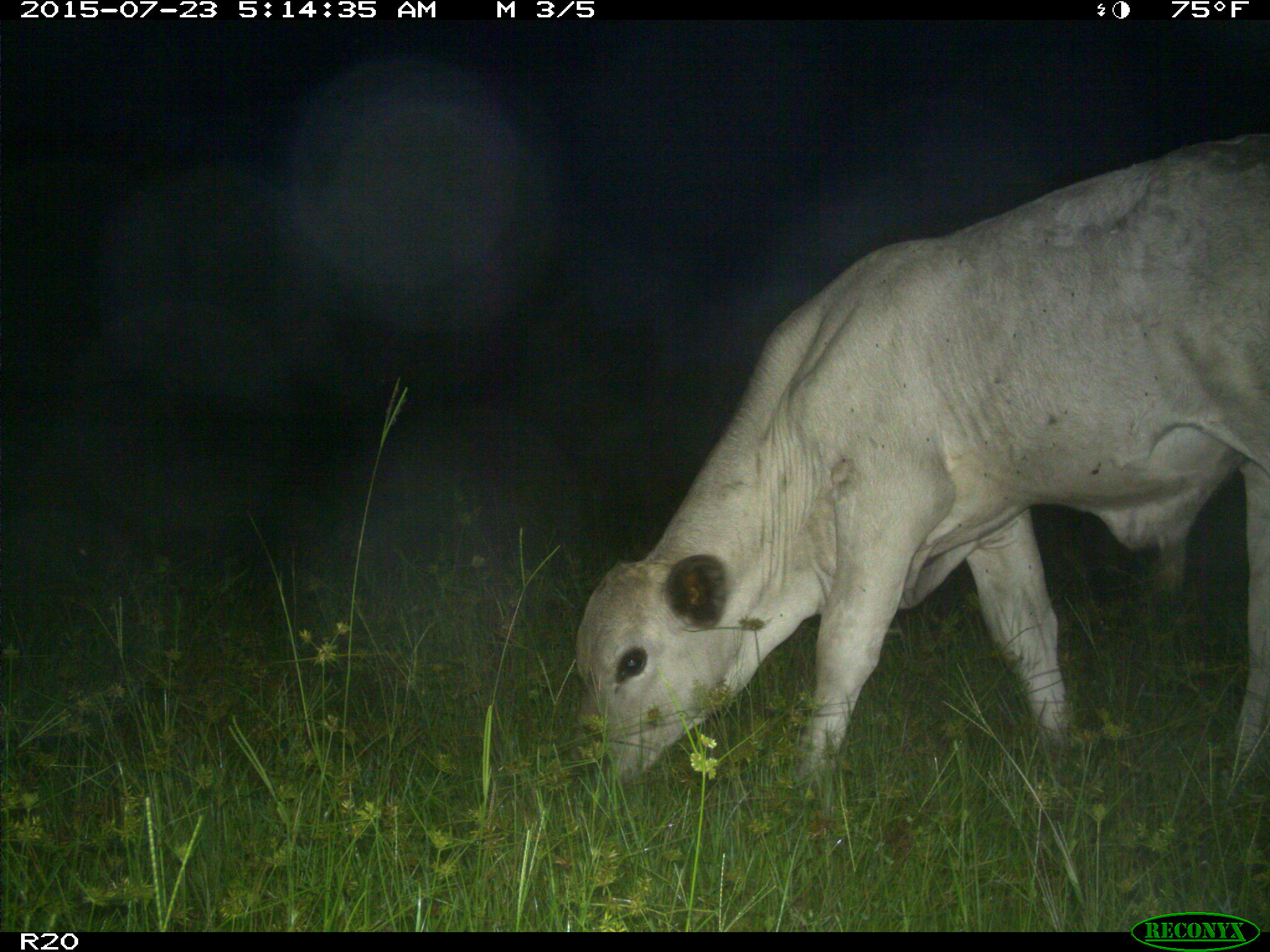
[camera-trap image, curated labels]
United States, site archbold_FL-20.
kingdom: Animalia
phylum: Chordata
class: Mammalia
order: Artiodactyla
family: Bovidae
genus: Bos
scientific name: Bos taurus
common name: domestic cow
Bos taurus (domestic cow).